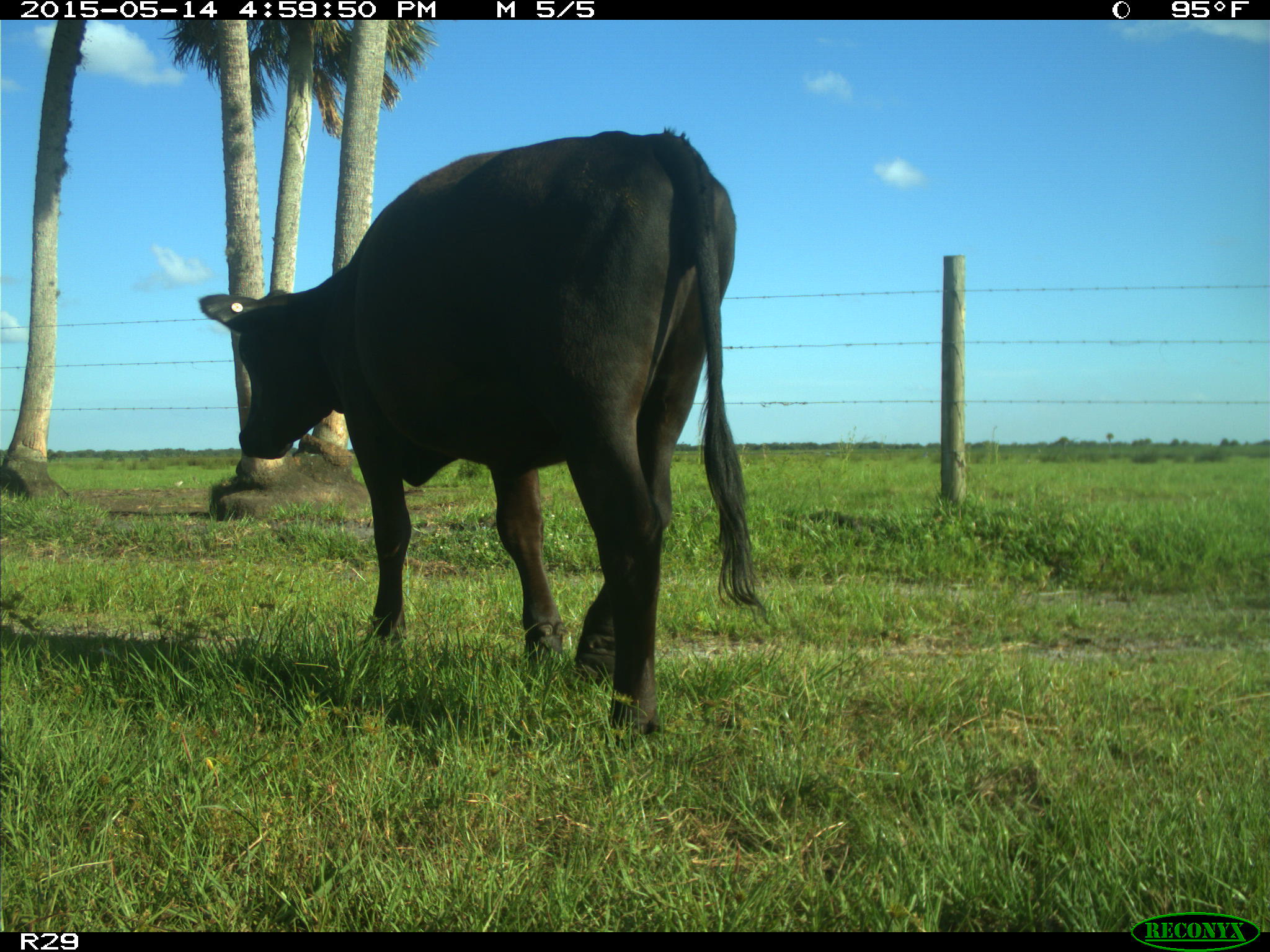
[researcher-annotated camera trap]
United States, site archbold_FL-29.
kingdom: Animalia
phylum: Chordata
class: Mammalia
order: Artiodactyla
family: Bovidae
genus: Bos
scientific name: Bos taurus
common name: domestic cow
Bos taurus (domestic cow).